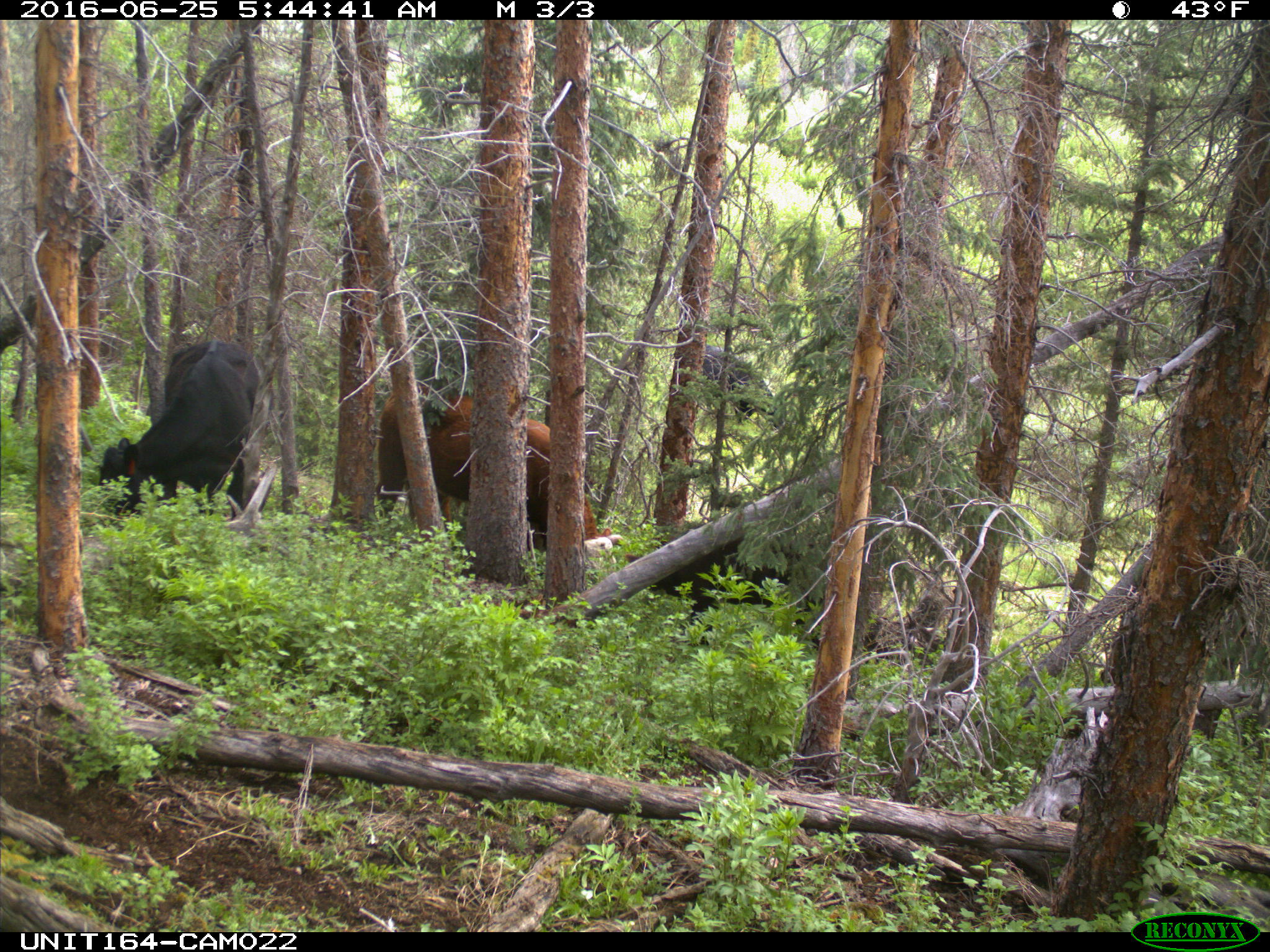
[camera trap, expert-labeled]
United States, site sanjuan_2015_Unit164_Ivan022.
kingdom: Animalia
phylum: Chordata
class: Mammalia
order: Artiodactyla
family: Bovidae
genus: Bos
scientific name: Bos taurus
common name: domestic cow